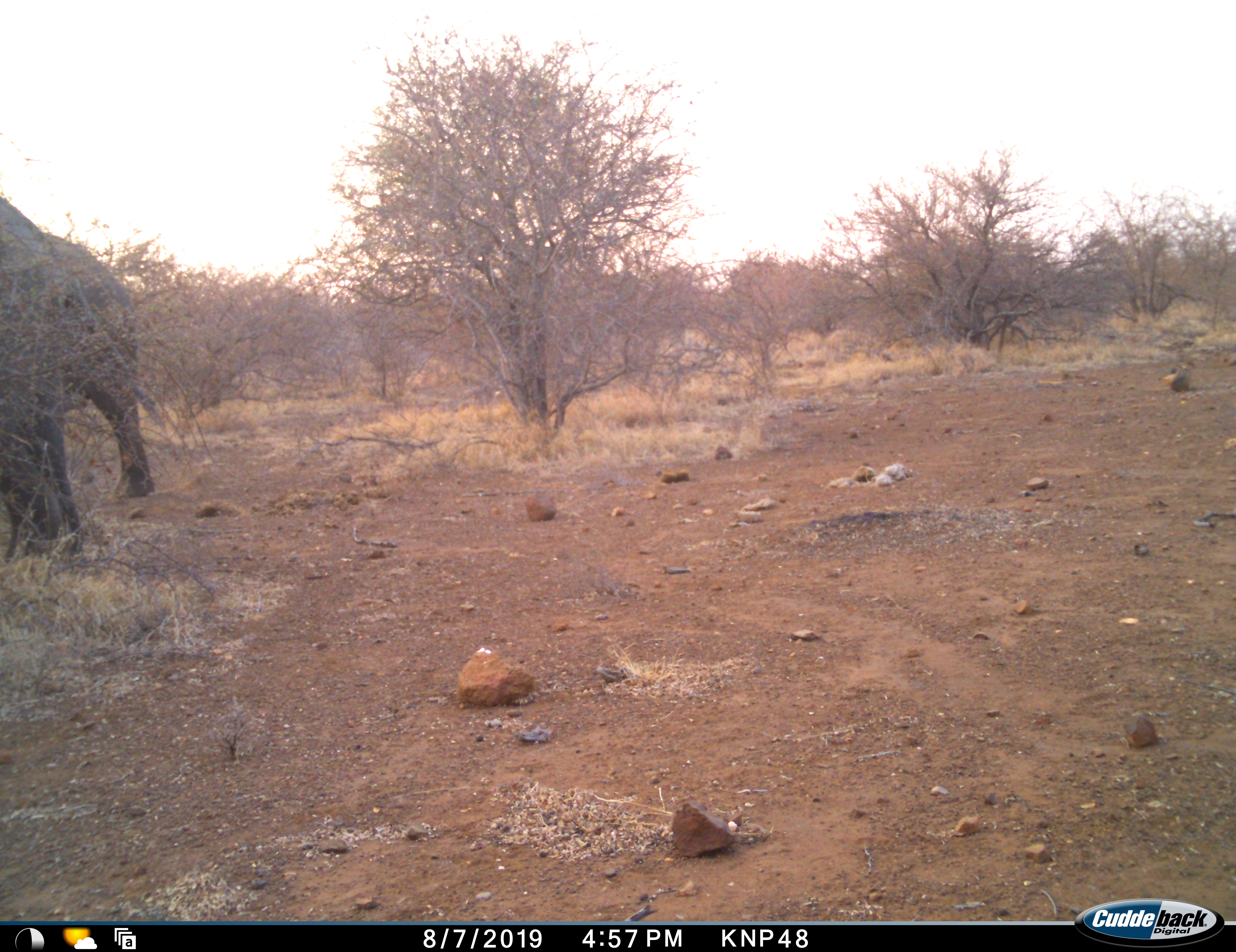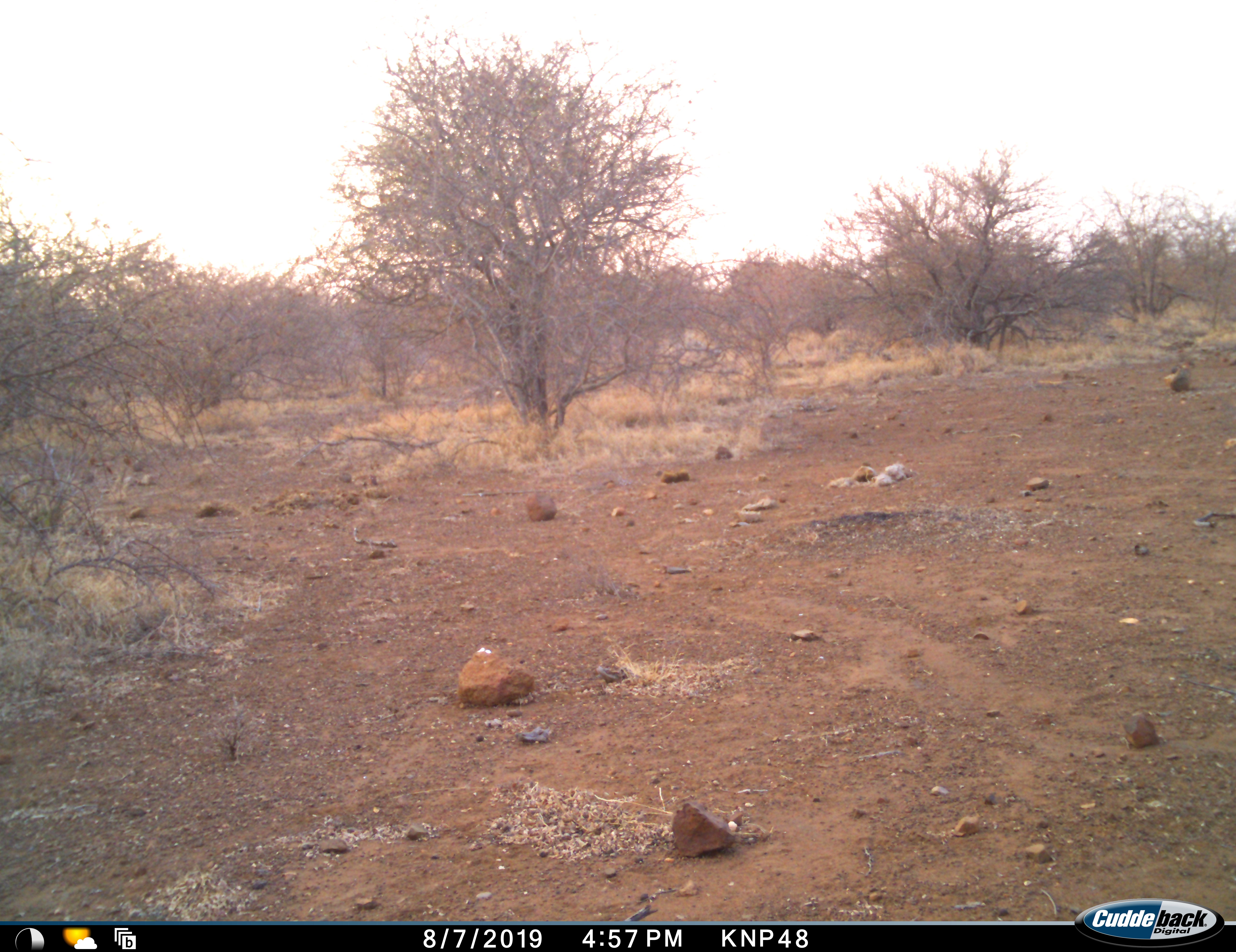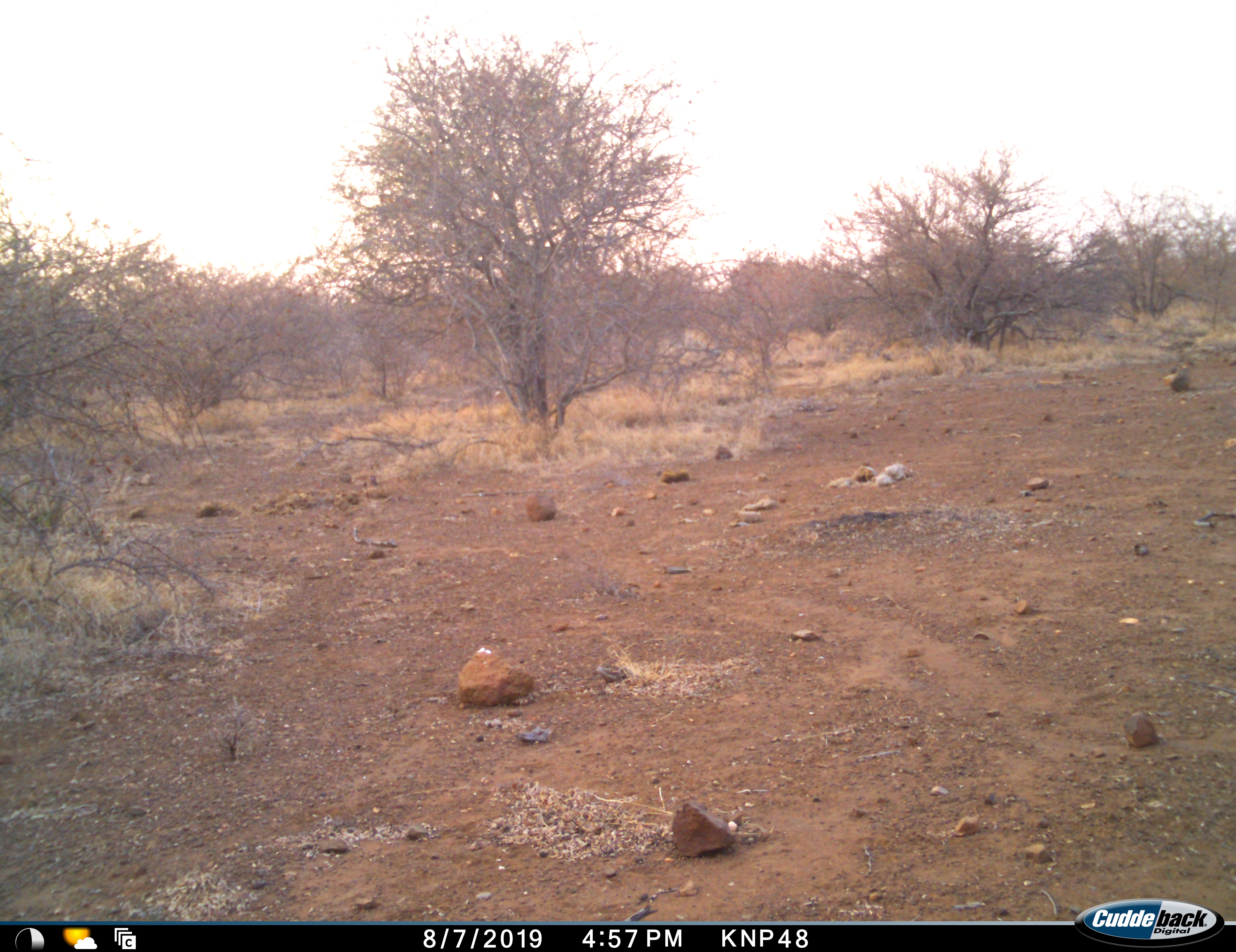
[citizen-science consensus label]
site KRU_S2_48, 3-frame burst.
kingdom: Animalia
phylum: Chordata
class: Mammalia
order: Proboscidea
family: Elephantidae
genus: Loxodonta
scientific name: Loxodonta africana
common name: african bush elephant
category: elephant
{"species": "elephant (african bush elephant) (Loxodonta africana)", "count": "1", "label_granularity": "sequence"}